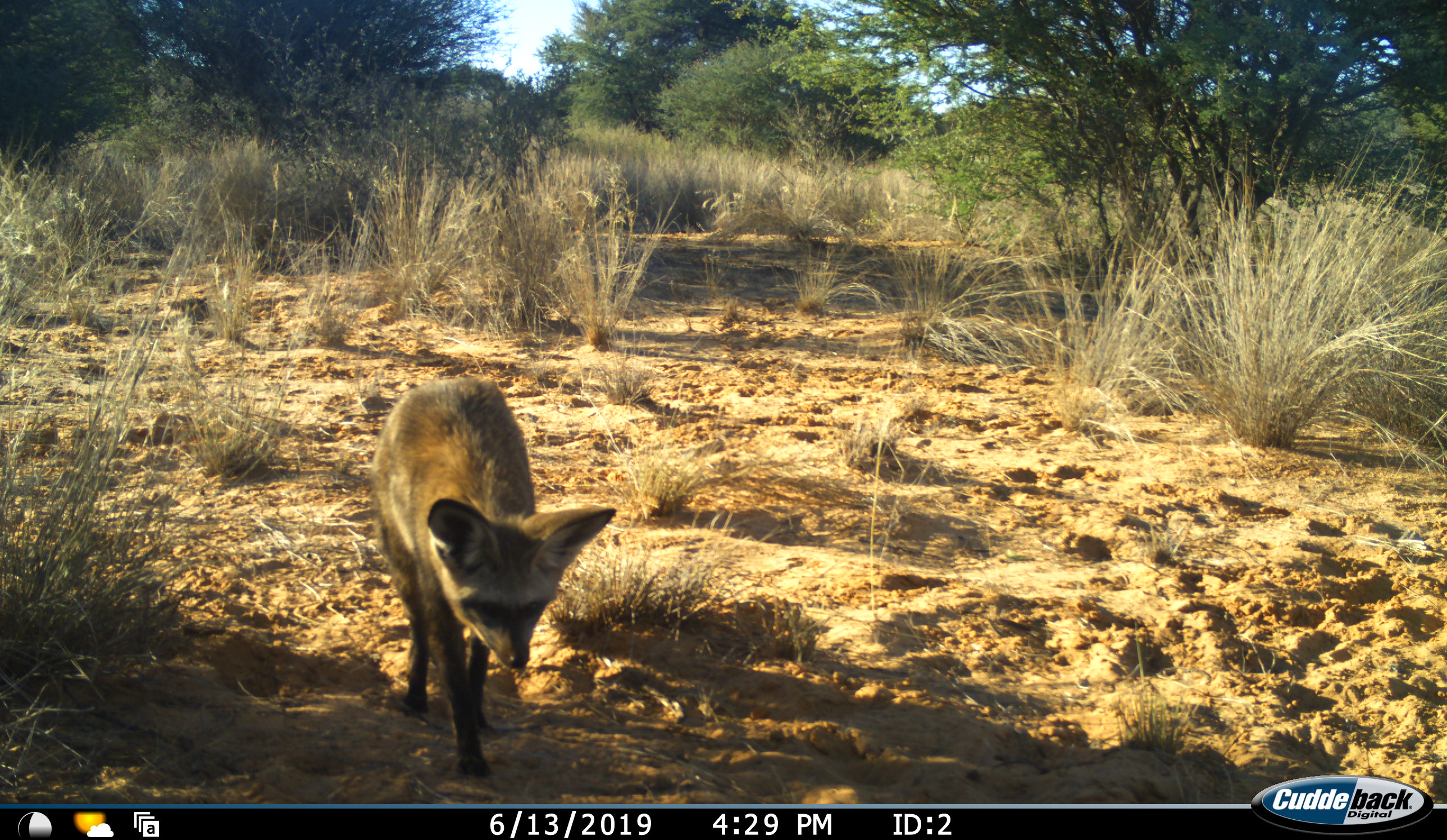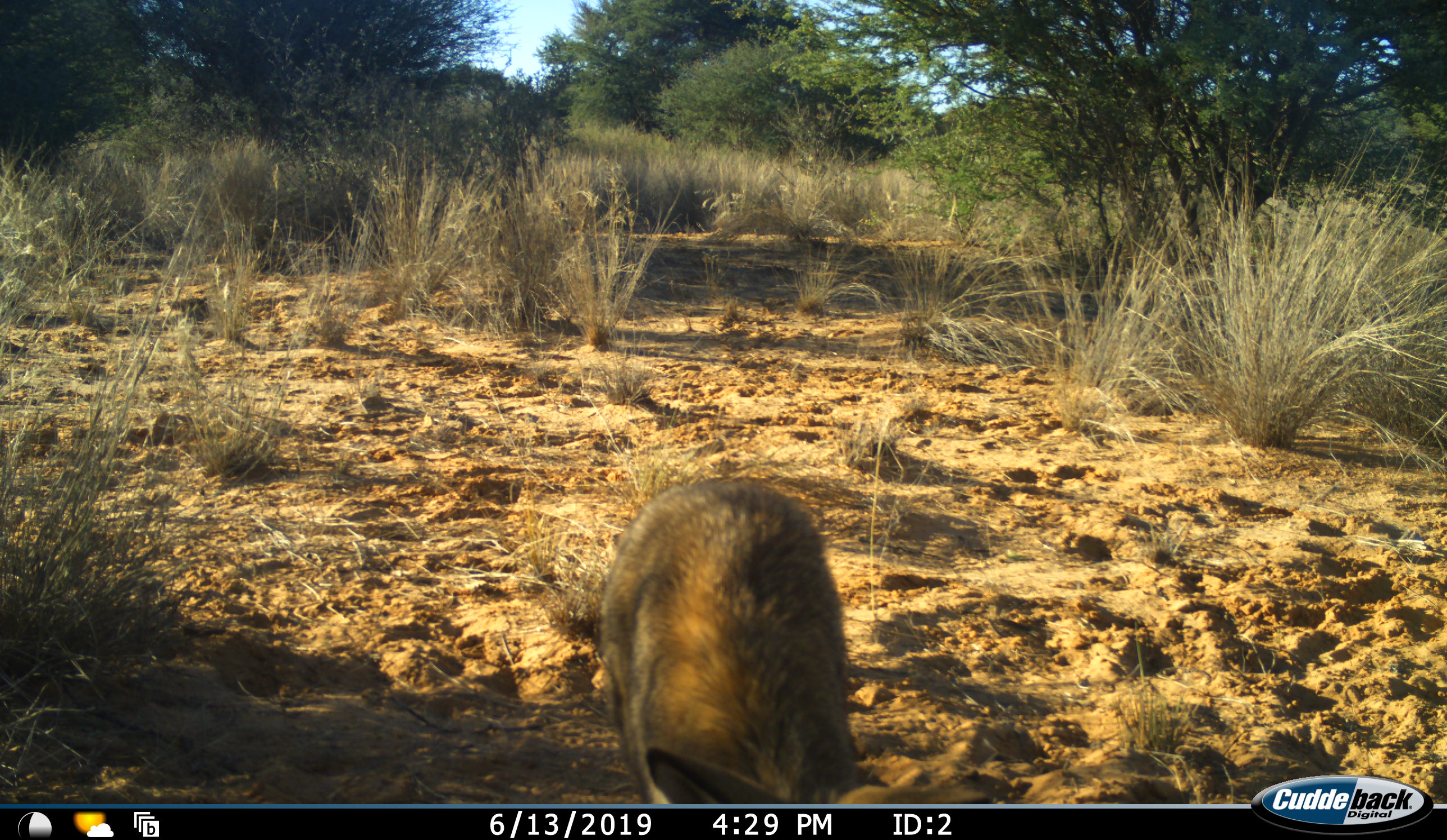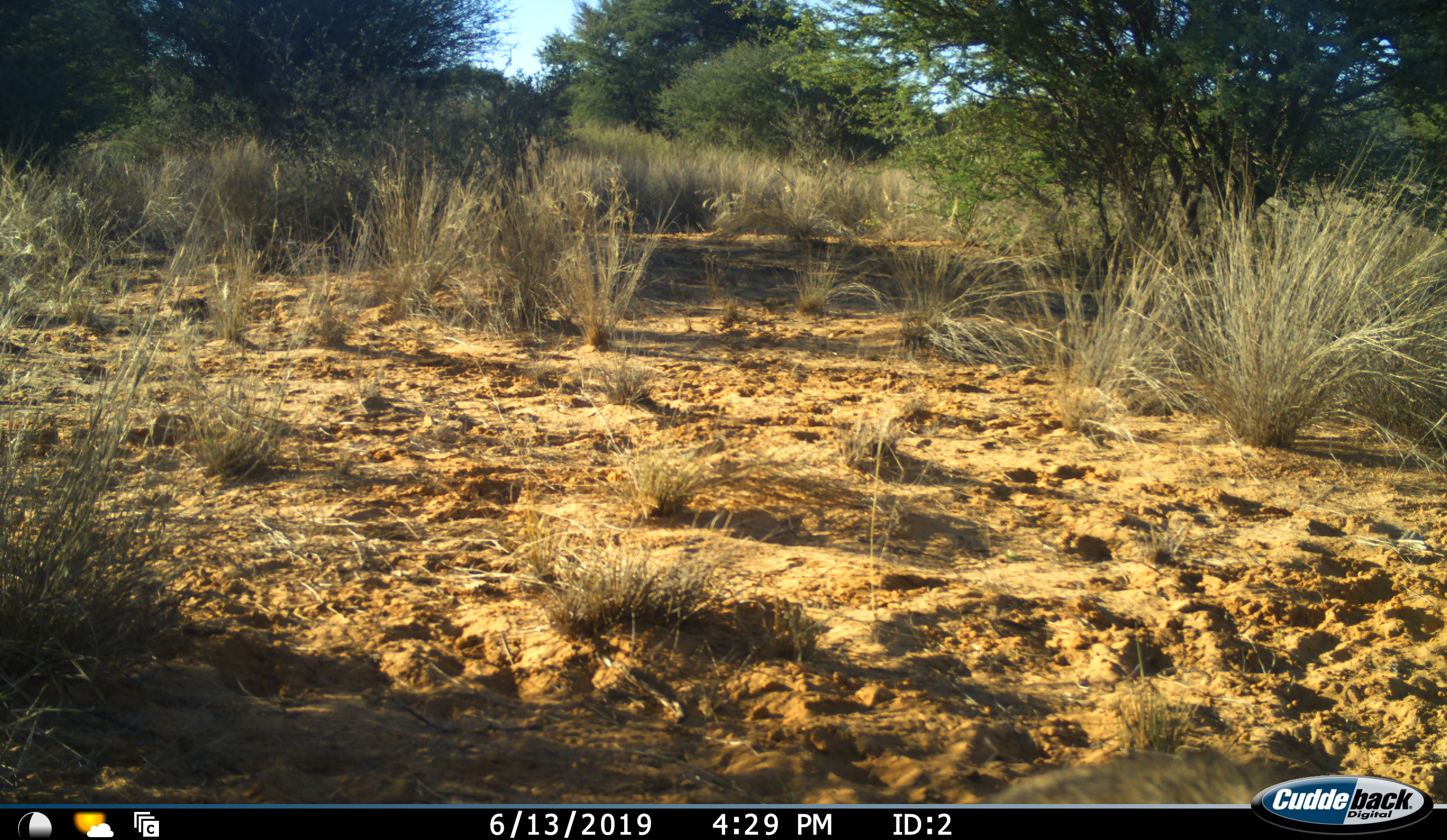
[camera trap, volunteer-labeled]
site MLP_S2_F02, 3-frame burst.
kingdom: Animalia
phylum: Chordata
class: Mammalia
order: Carnivora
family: Canidae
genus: Otocyon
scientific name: Otocyon megalotis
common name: bat-eared fox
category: foxbateared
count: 1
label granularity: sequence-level